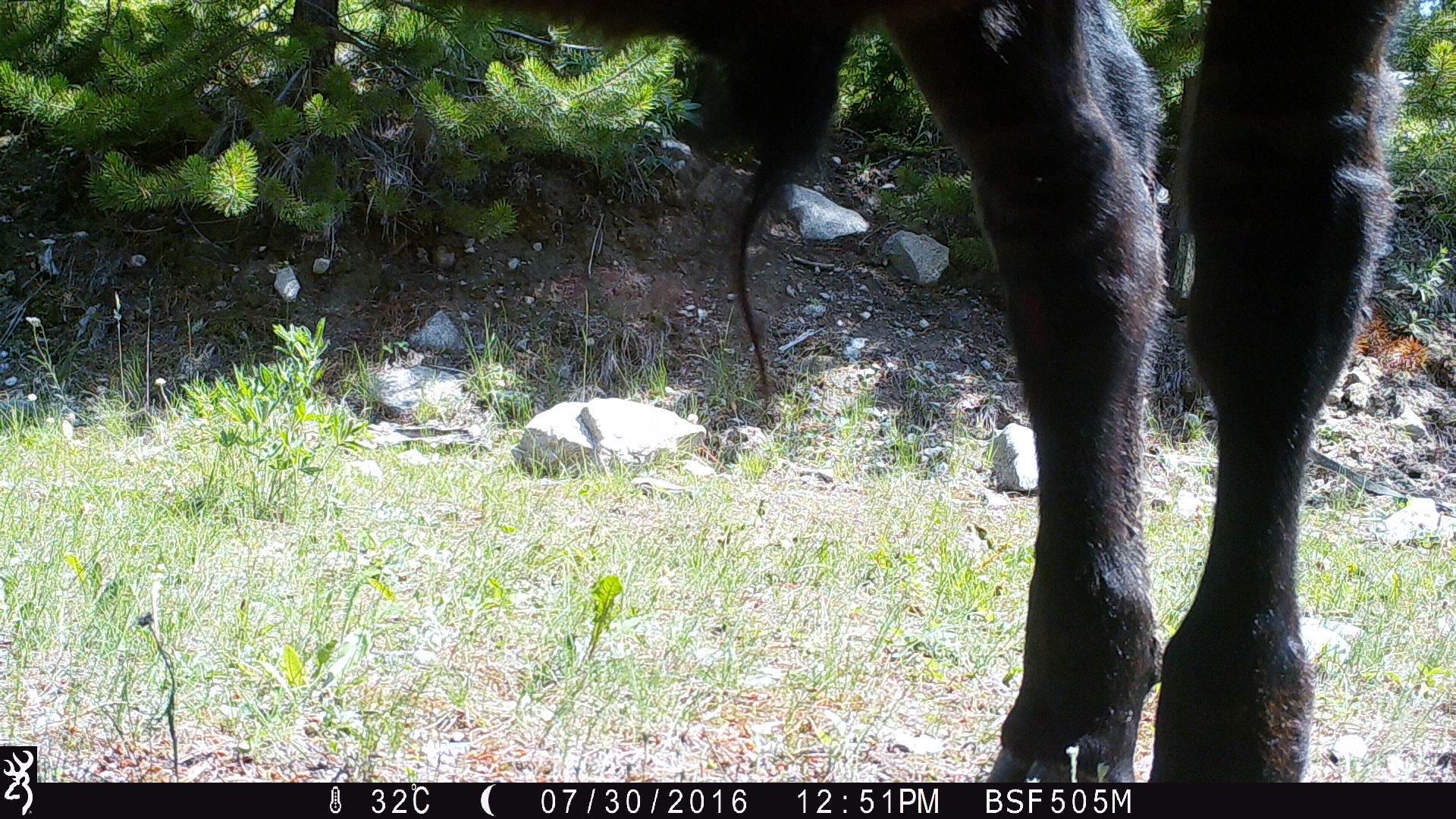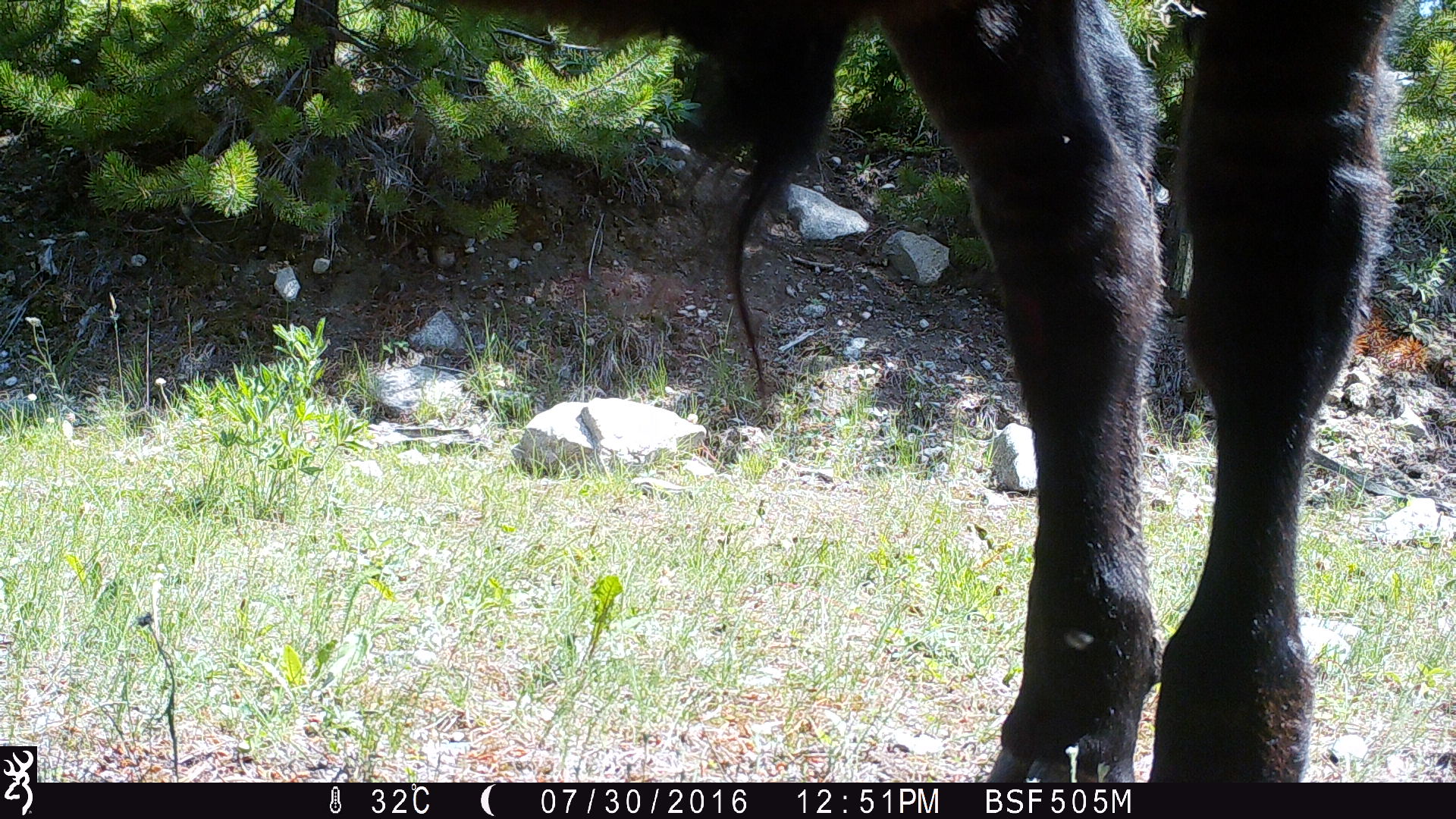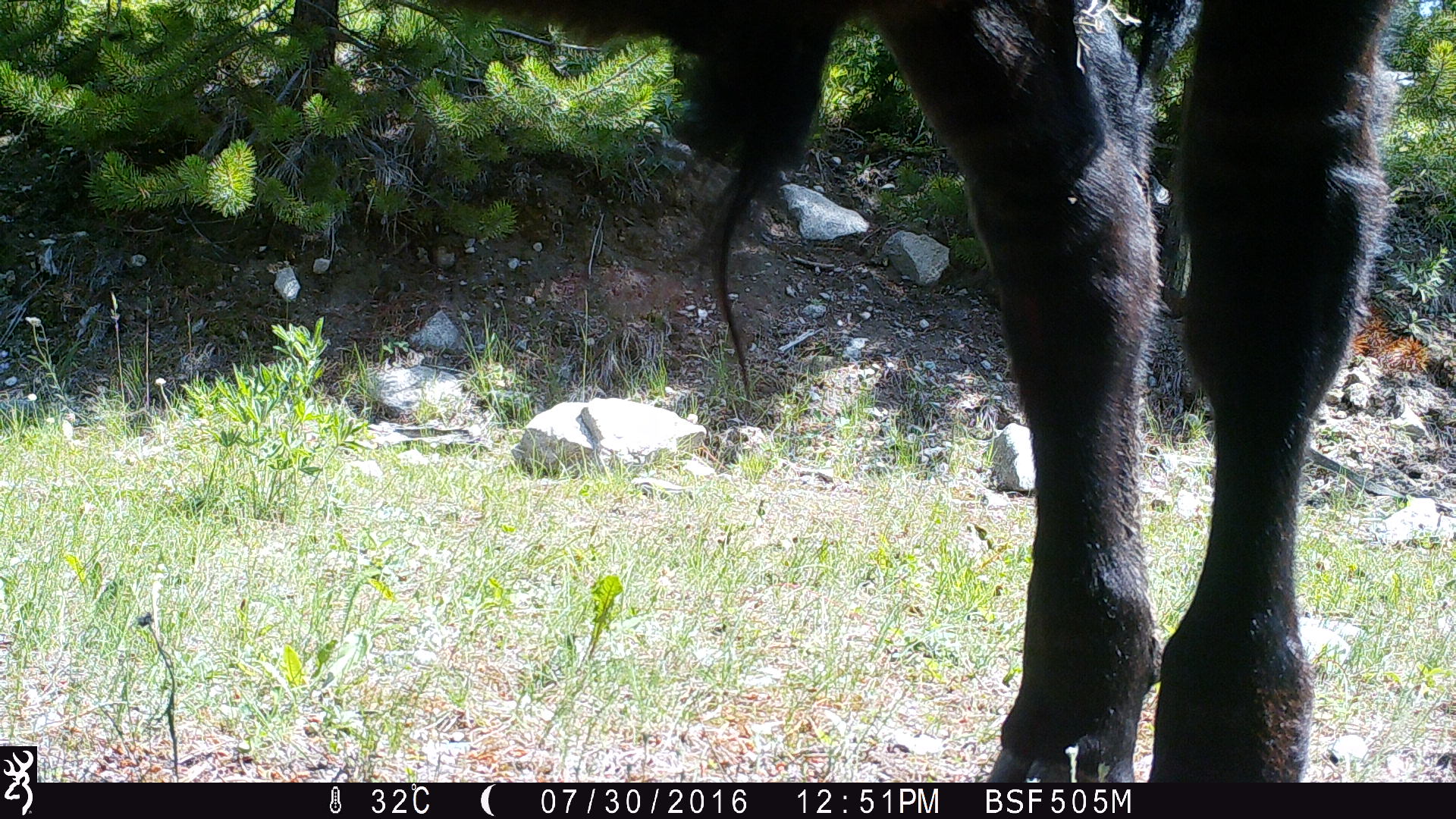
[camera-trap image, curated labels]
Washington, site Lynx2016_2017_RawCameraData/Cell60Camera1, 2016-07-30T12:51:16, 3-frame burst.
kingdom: Animalia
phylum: Chordata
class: Mammalia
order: Artiodactyla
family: Bovidae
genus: Bos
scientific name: Bos taurus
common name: domestic cattle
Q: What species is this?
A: Domestic cattle (Bos taurus).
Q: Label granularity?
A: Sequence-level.